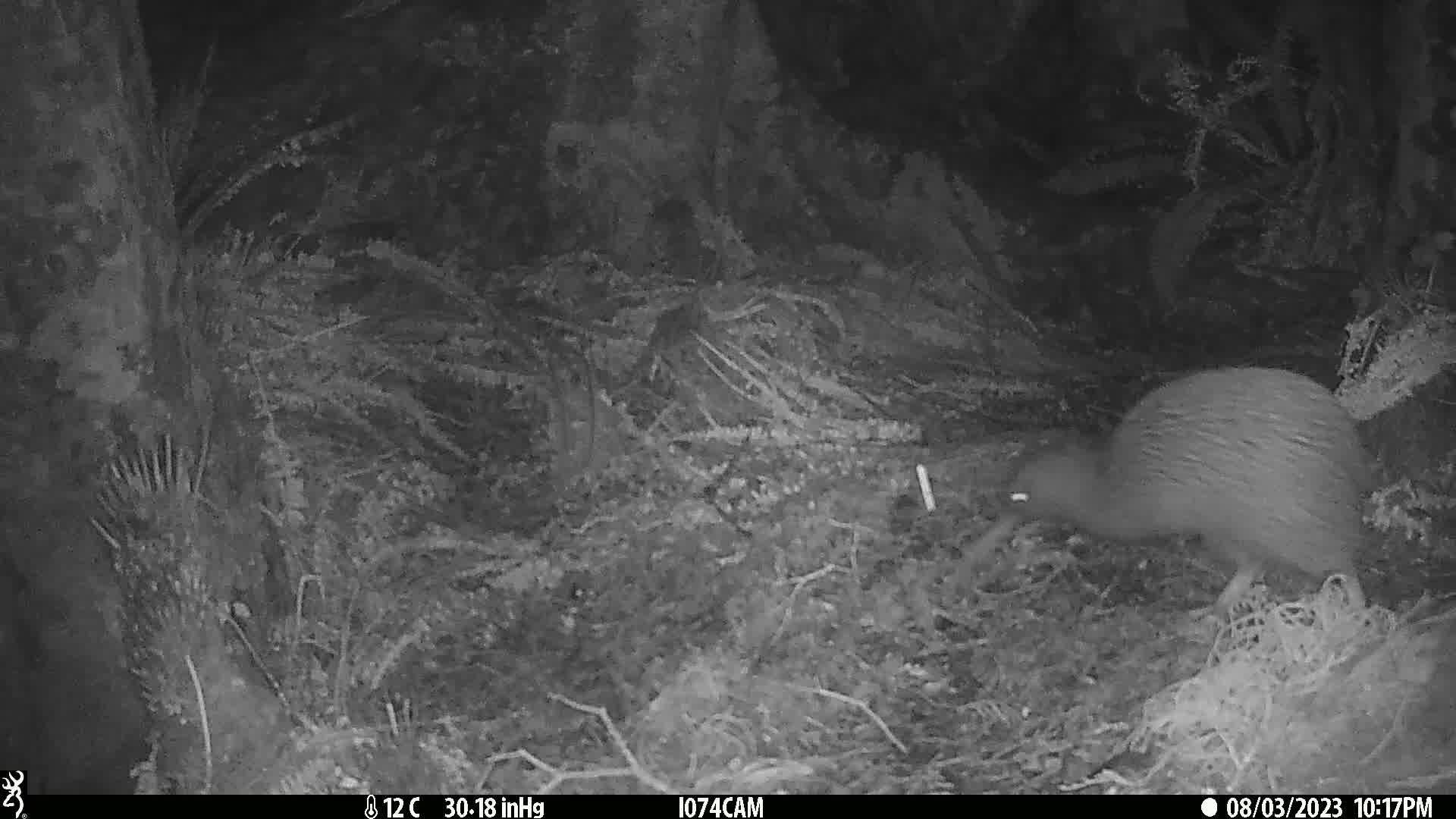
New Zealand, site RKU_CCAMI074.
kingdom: Animalia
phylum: Chordata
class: Aves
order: Apterygiformes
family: Apterygidae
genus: Apteryx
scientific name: Apteryx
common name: kiwi